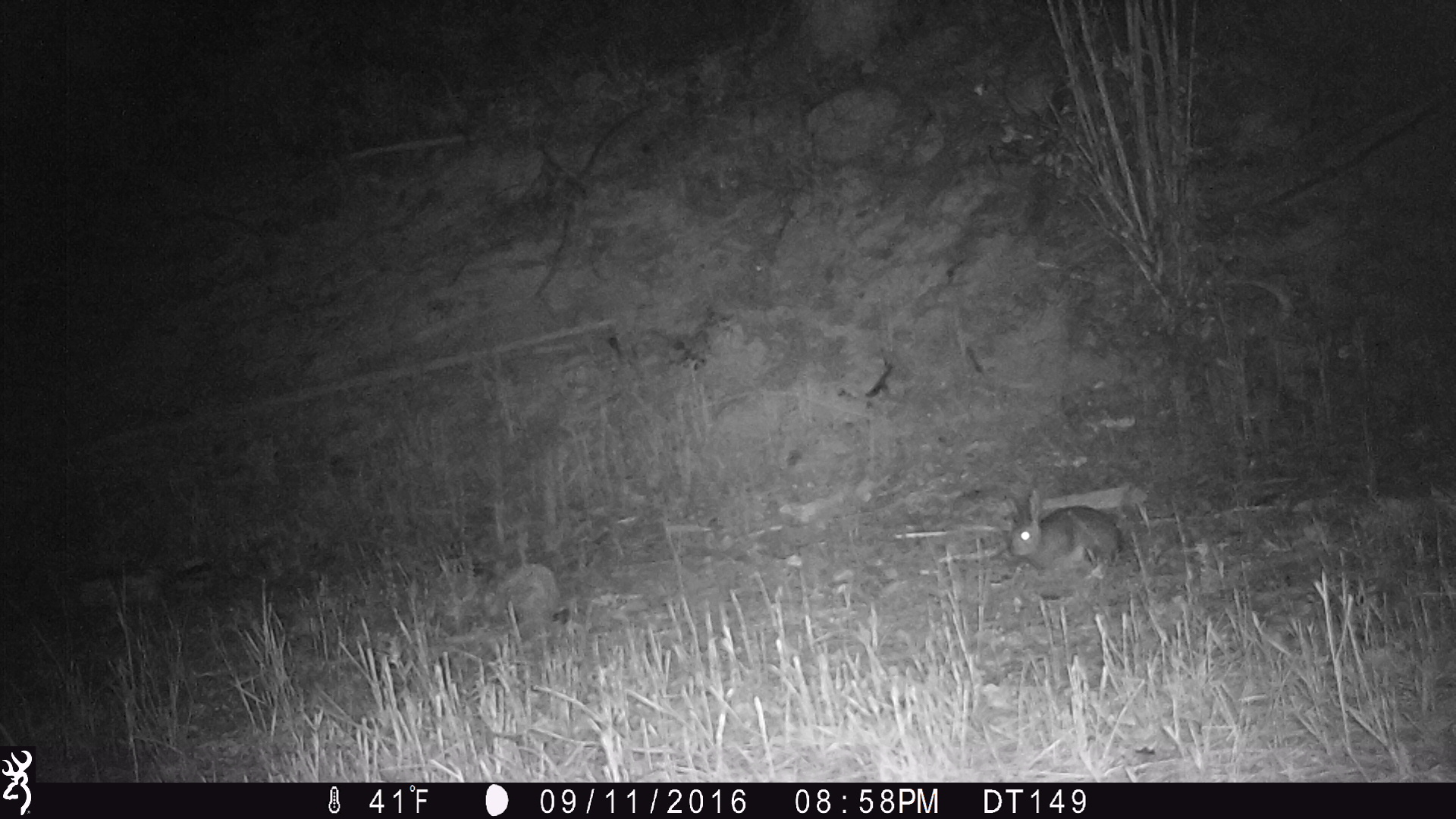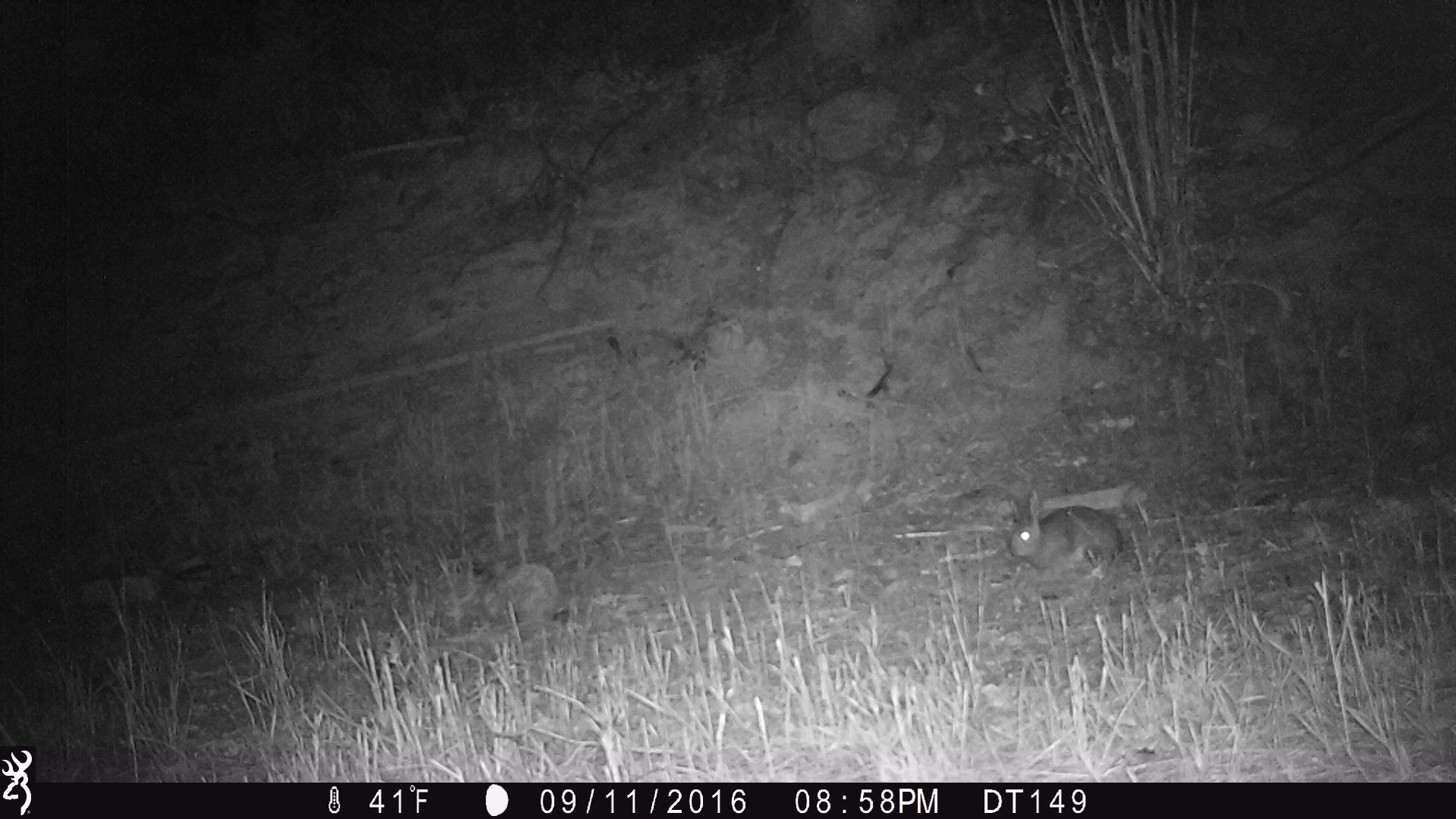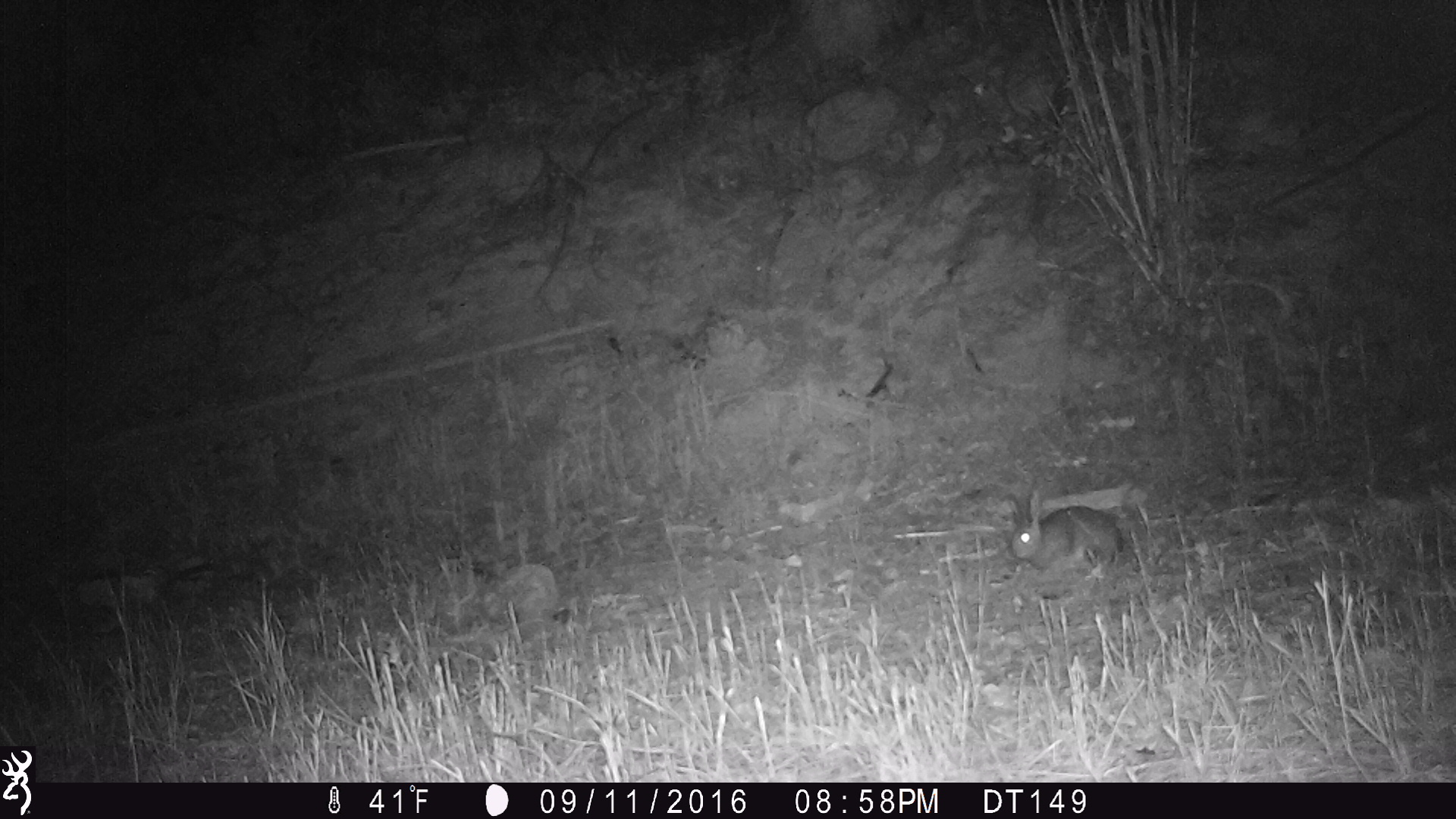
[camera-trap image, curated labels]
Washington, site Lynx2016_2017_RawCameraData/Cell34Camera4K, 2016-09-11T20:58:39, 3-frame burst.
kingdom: Animalia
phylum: Chordata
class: Mammalia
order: Lagomorpha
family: Leporidae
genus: Lepus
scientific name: Lepus americanus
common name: snowshoe hare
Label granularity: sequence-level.